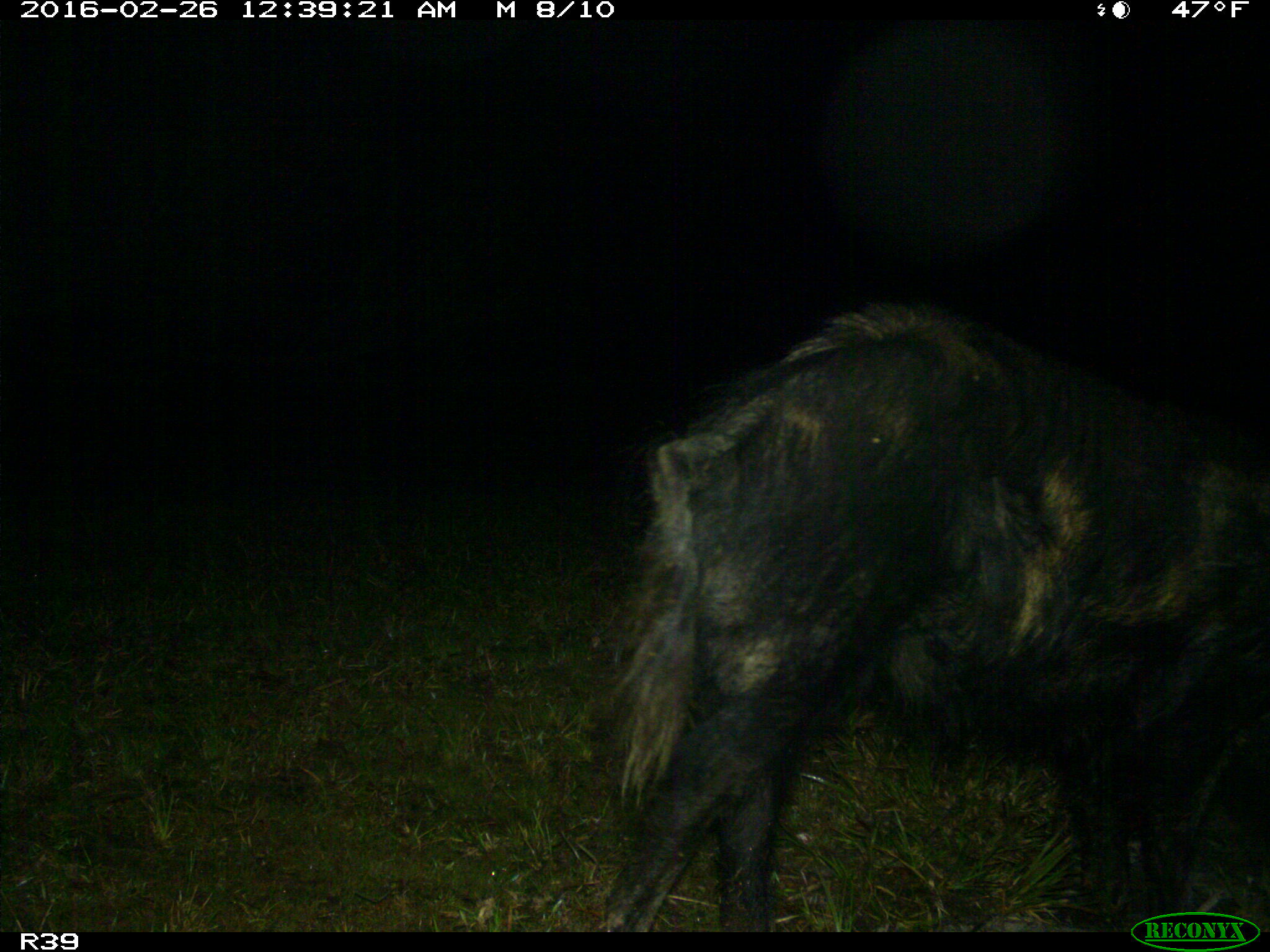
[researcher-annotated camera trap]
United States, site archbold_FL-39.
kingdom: Animalia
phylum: Chordata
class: Mammalia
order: Artiodactyla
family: Suidae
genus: Sus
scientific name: Sus scrofa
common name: wild boar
Sus scrofa (wild boar).